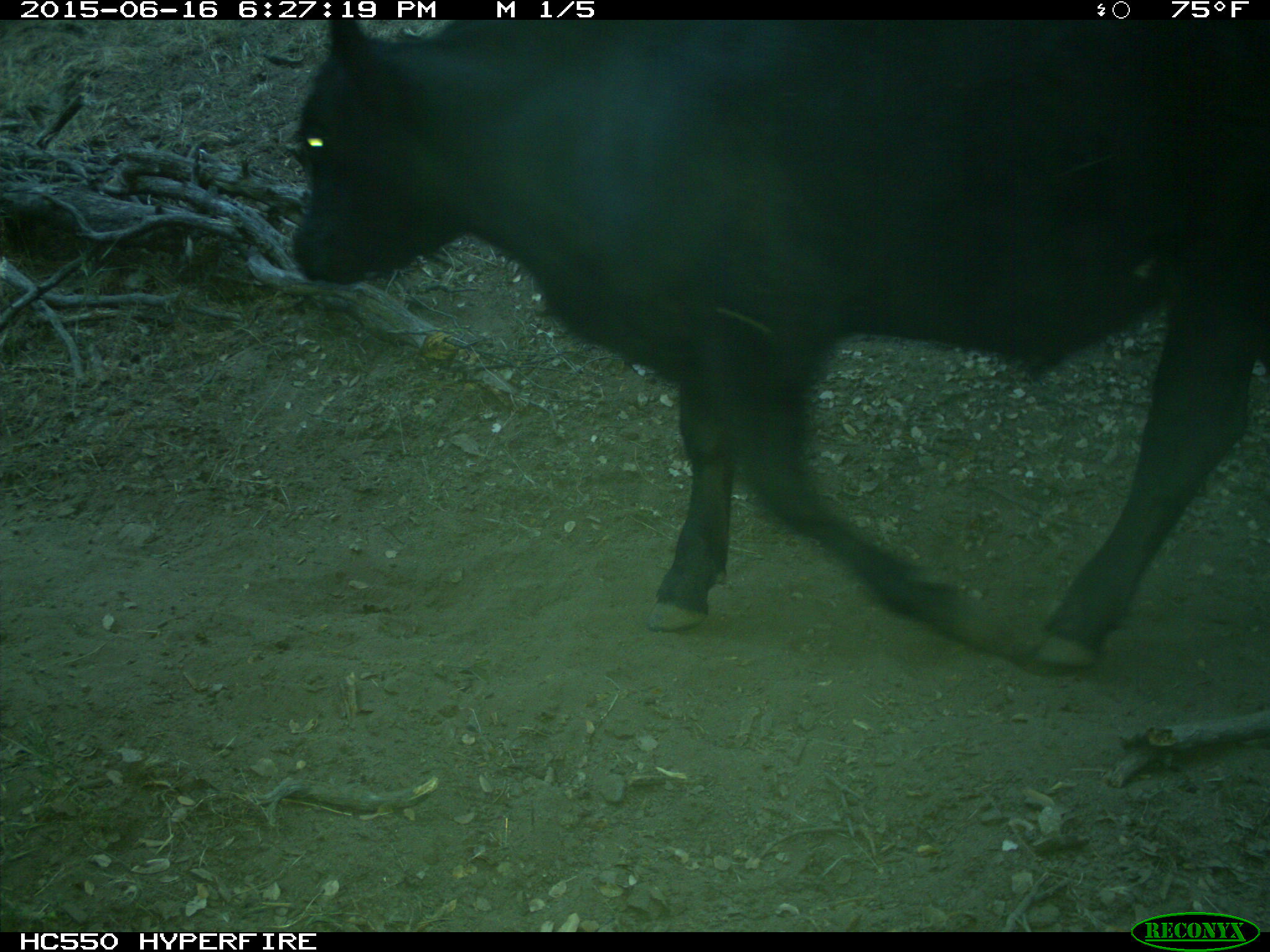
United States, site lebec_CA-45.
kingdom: Animalia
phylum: Chordata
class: Mammalia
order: Artiodactyla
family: Bovidae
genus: Bos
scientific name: Bos taurus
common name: domestic cow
Bos taurus (domestic cow).